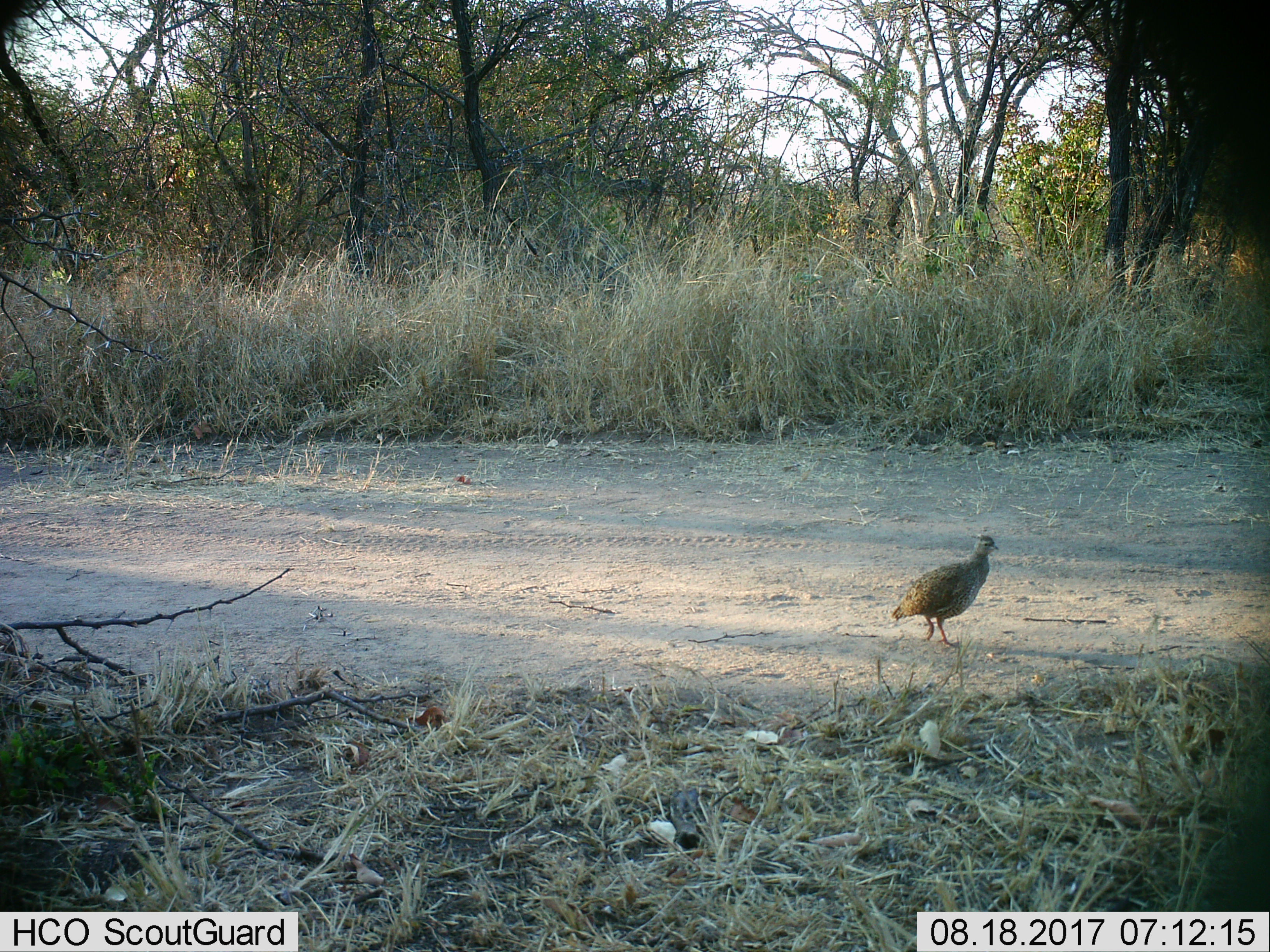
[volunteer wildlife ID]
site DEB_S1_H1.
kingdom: Animalia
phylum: Chordata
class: Aves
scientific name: Aves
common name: bird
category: birdother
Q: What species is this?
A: Birdother (bird) (Aves).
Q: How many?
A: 1.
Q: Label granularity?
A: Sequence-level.